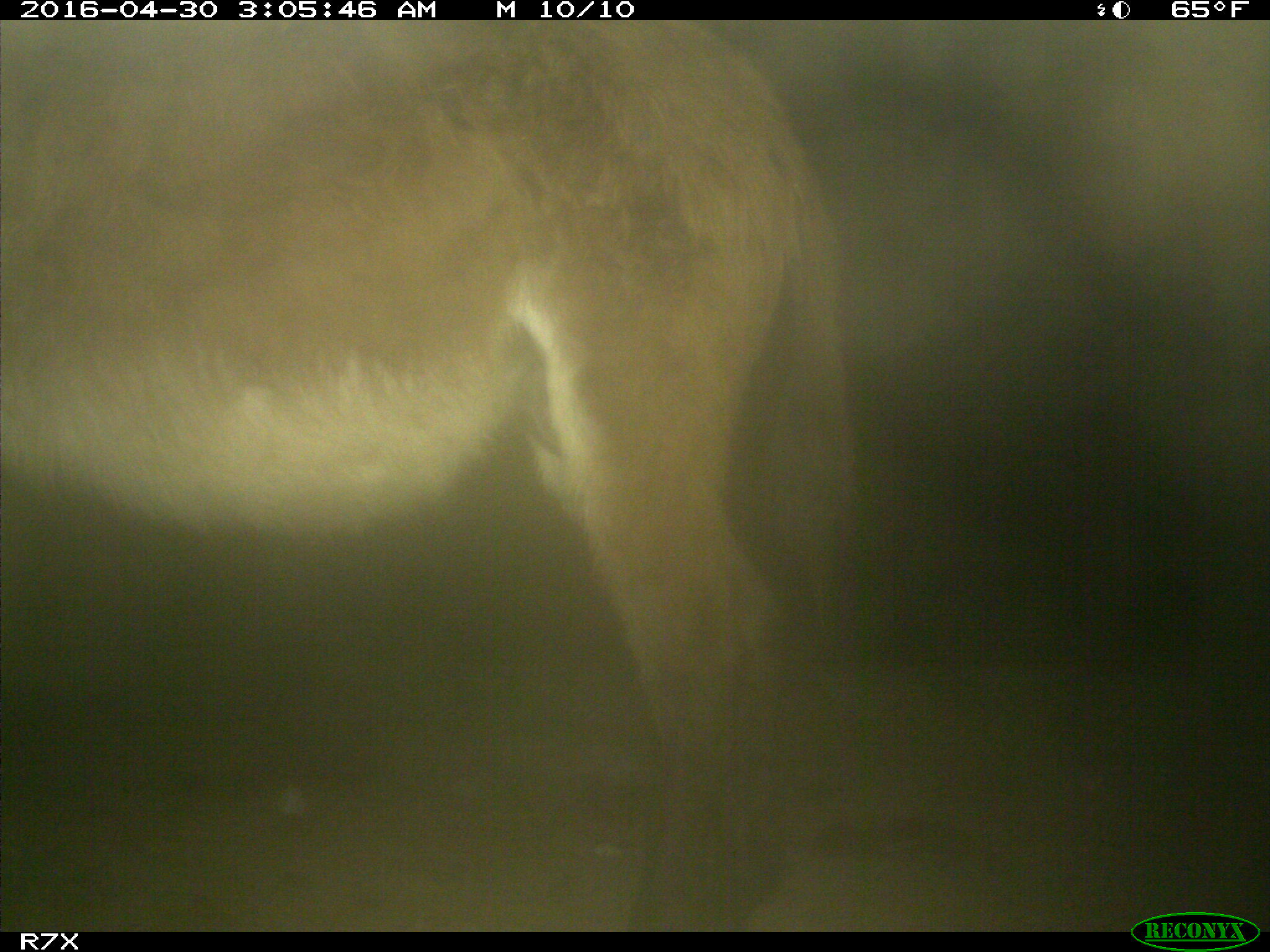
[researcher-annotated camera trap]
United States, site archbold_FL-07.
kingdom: Animalia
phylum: Chordata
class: Mammalia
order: Artiodactyla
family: Bovidae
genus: Bos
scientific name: Bos taurus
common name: domestic cow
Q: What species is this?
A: Bos taurus (domestic cow).